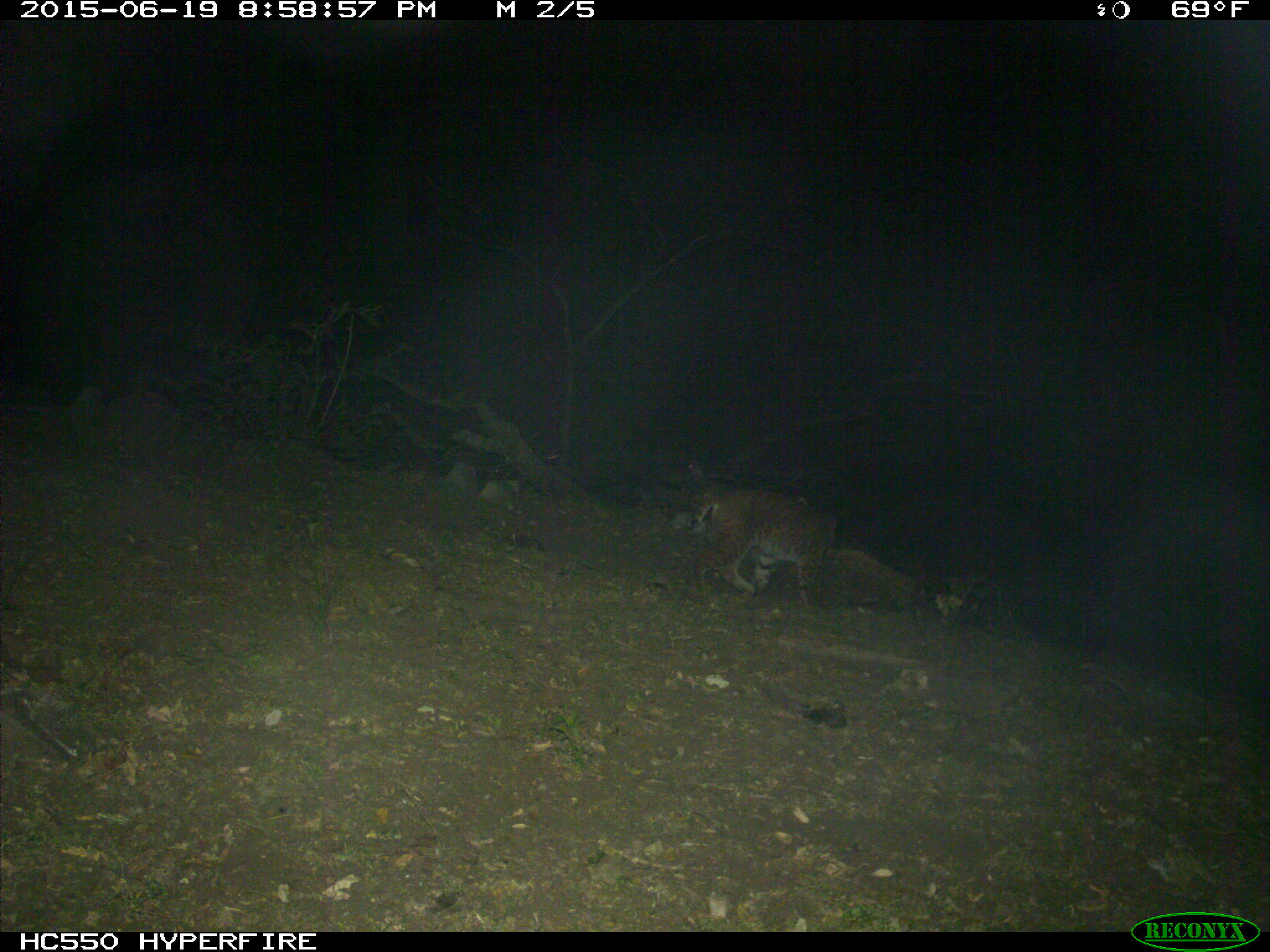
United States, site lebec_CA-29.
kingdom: Animalia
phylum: Chordata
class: Mammalia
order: Carnivora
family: Felidae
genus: Lynx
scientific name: Lynx rufus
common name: bobcat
Lynx rufus (bobcat).